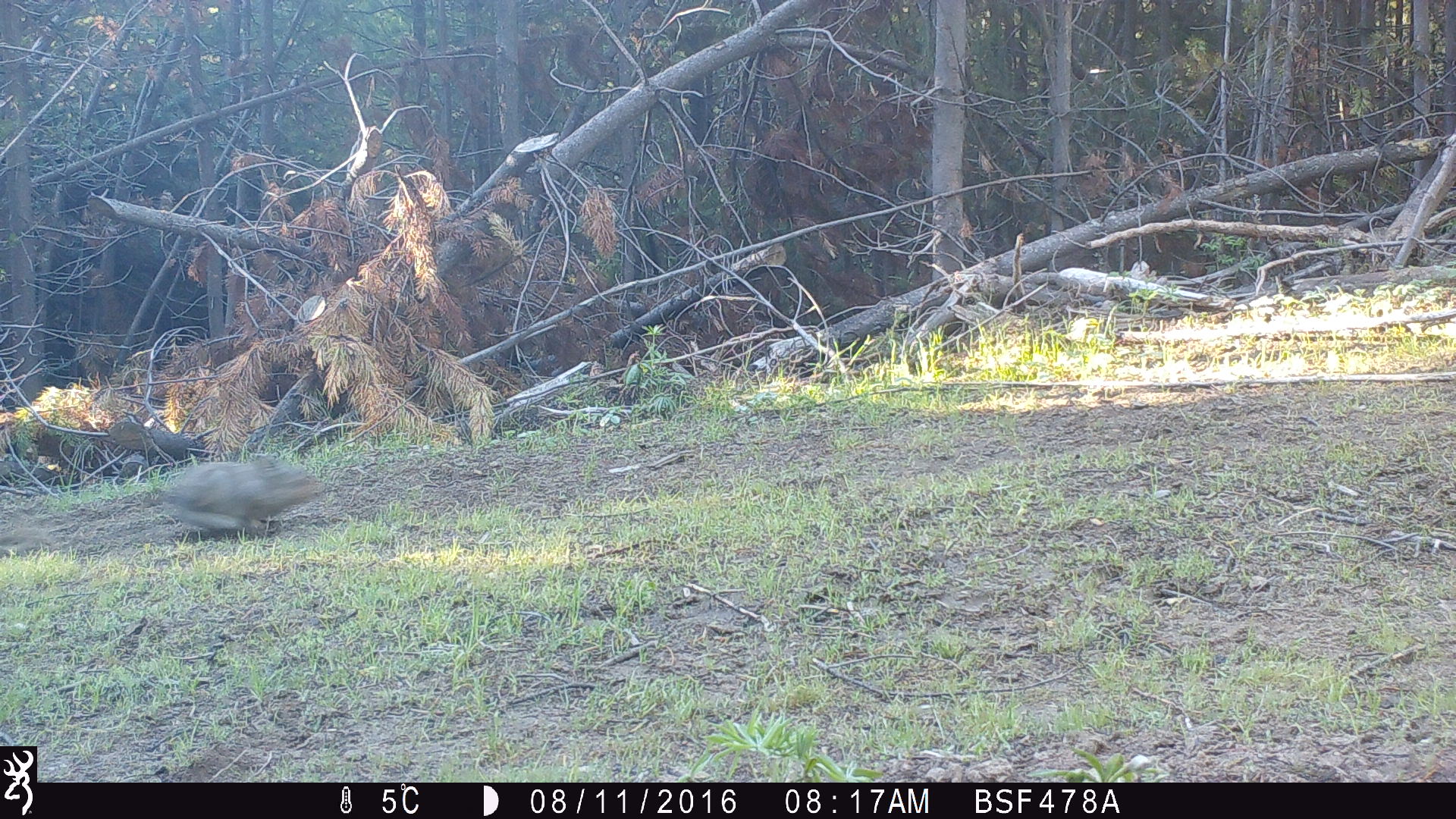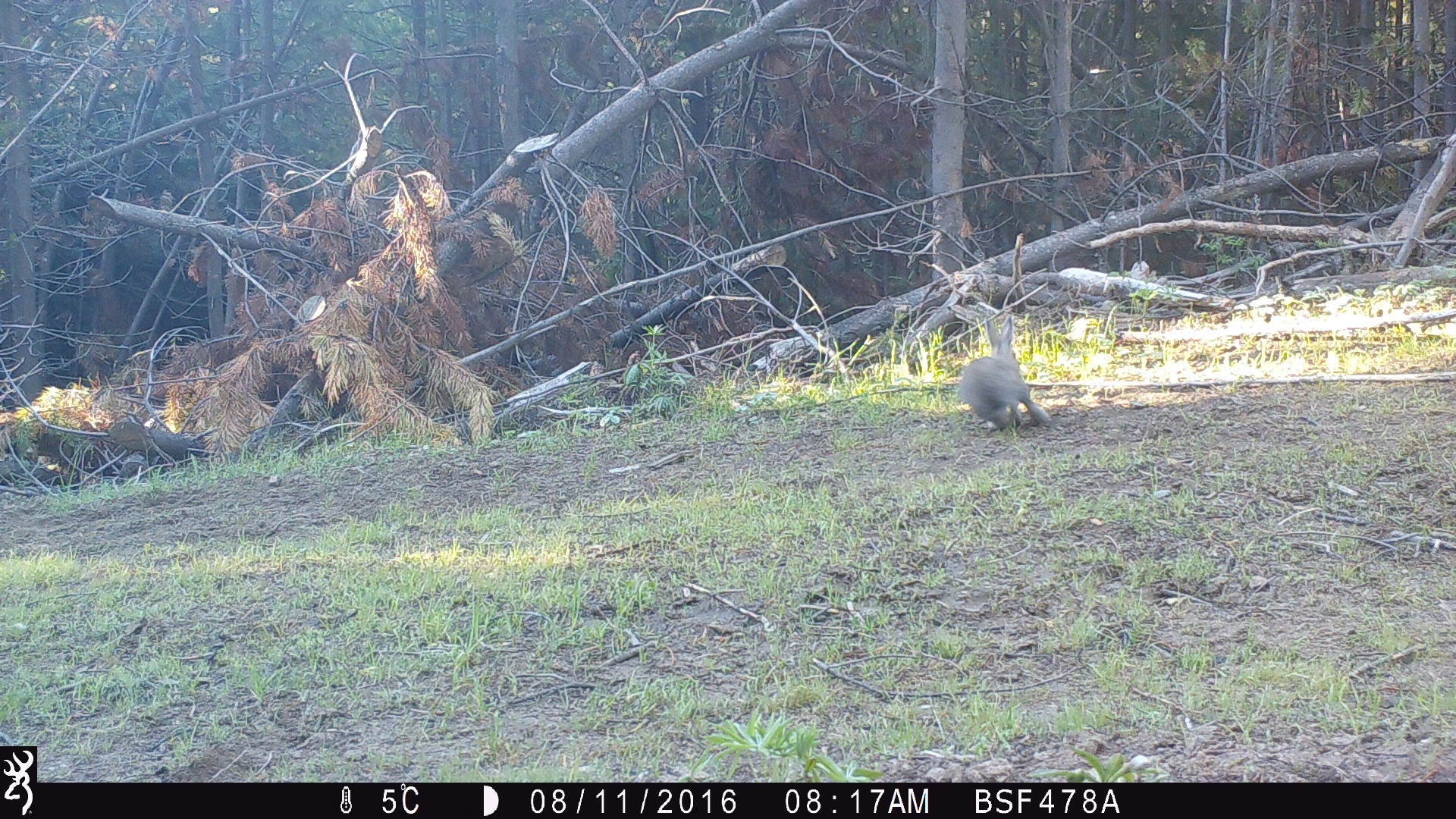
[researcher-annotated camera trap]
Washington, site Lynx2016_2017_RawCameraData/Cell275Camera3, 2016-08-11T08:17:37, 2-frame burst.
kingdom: Animalia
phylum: Chordata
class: Mammalia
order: Lagomorpha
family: Leporidae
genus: Lepus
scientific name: Lepus americanus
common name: snowshoe hare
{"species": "Lepus americanus (snowshoe hare)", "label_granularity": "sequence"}